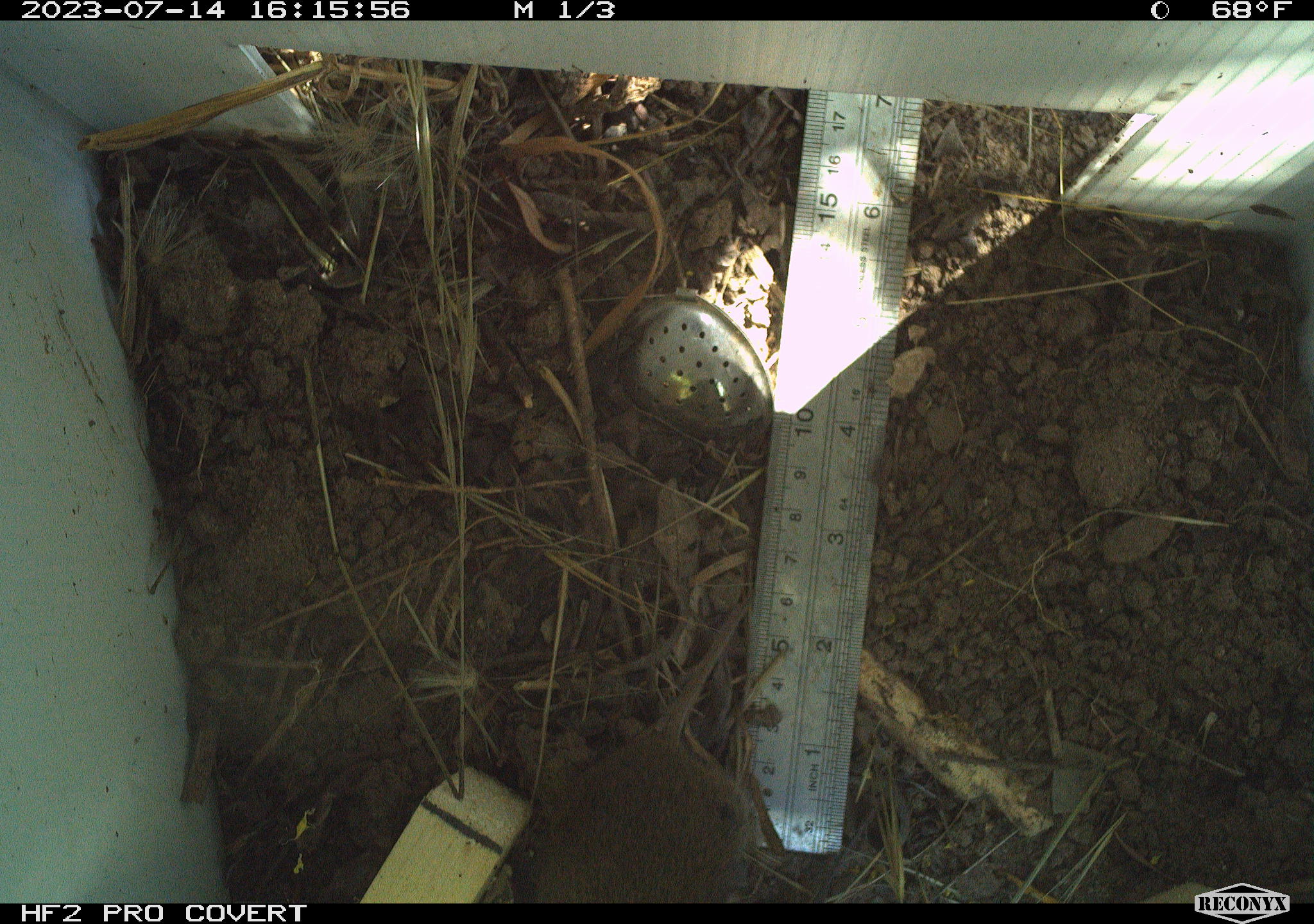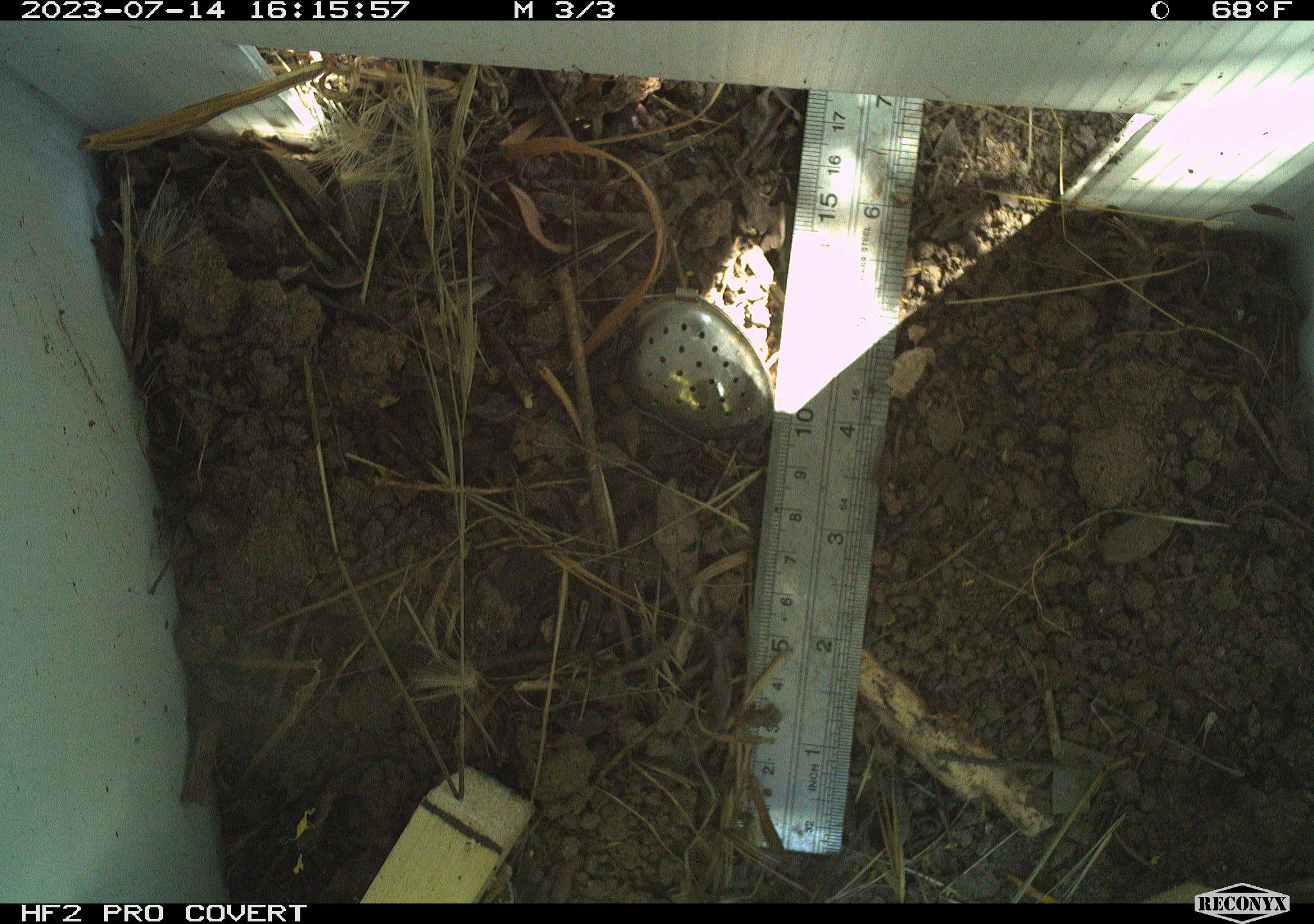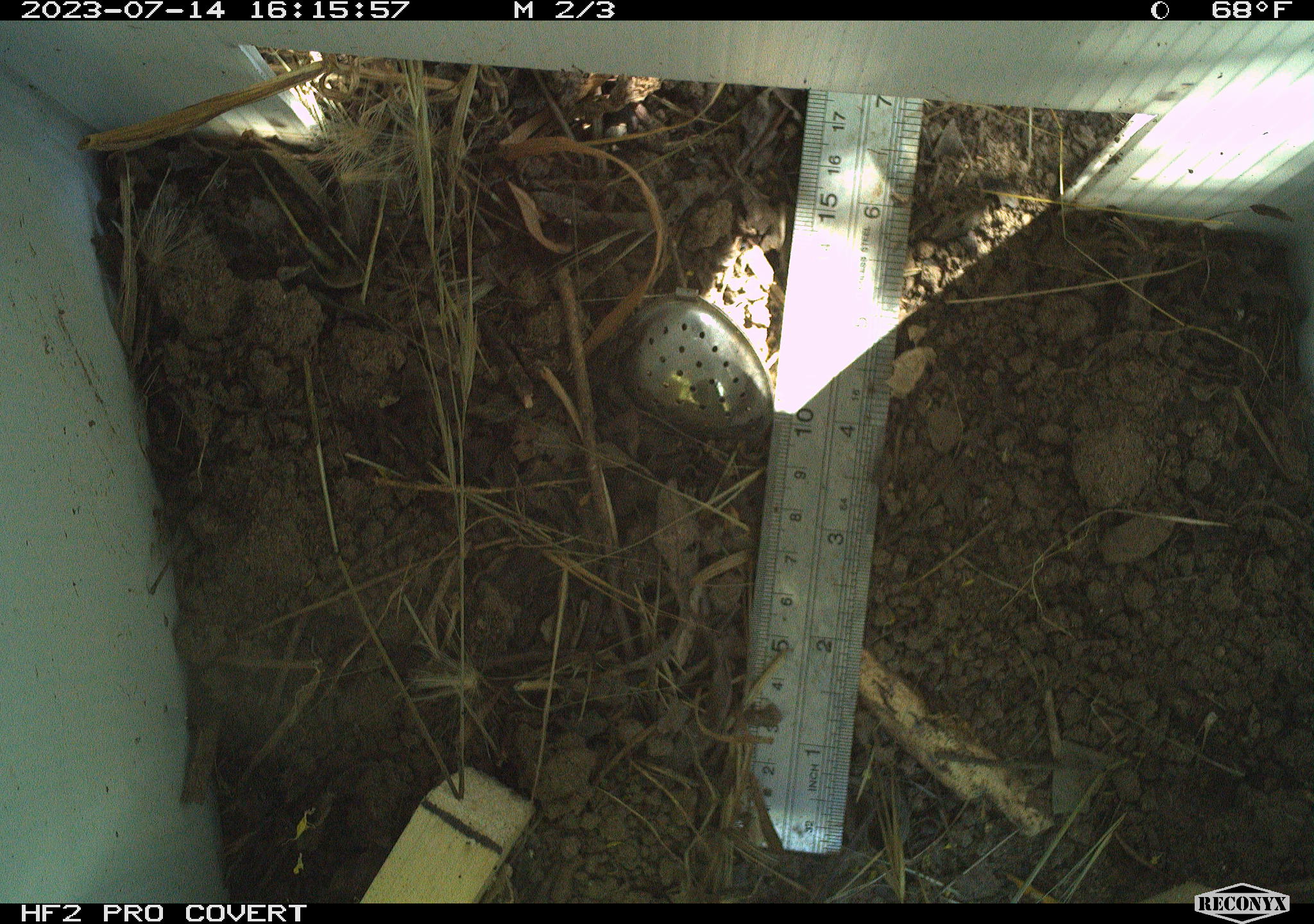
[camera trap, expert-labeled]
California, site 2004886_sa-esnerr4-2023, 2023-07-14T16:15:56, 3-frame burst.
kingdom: Animalia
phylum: Chordata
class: Mammalia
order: Rodentia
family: Cricetidae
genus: Microtus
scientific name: Microtus californicus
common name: california vole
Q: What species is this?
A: California vole (Microtus californicus).